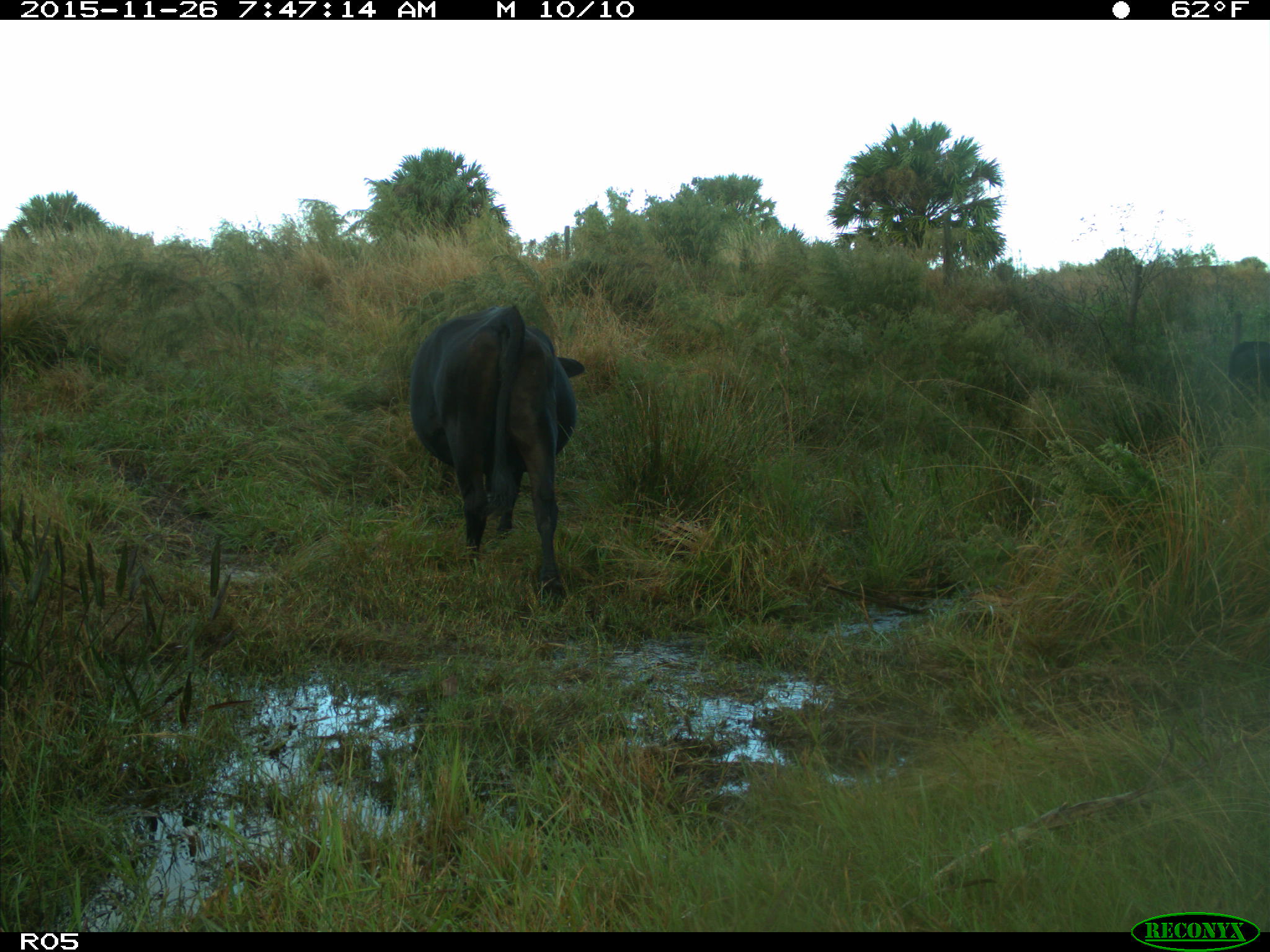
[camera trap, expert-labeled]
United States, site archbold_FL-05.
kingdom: Animalia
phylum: Chordata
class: Mammalia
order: Artiodactyla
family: Bovidae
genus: Bos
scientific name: Bos taurus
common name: domestic cow